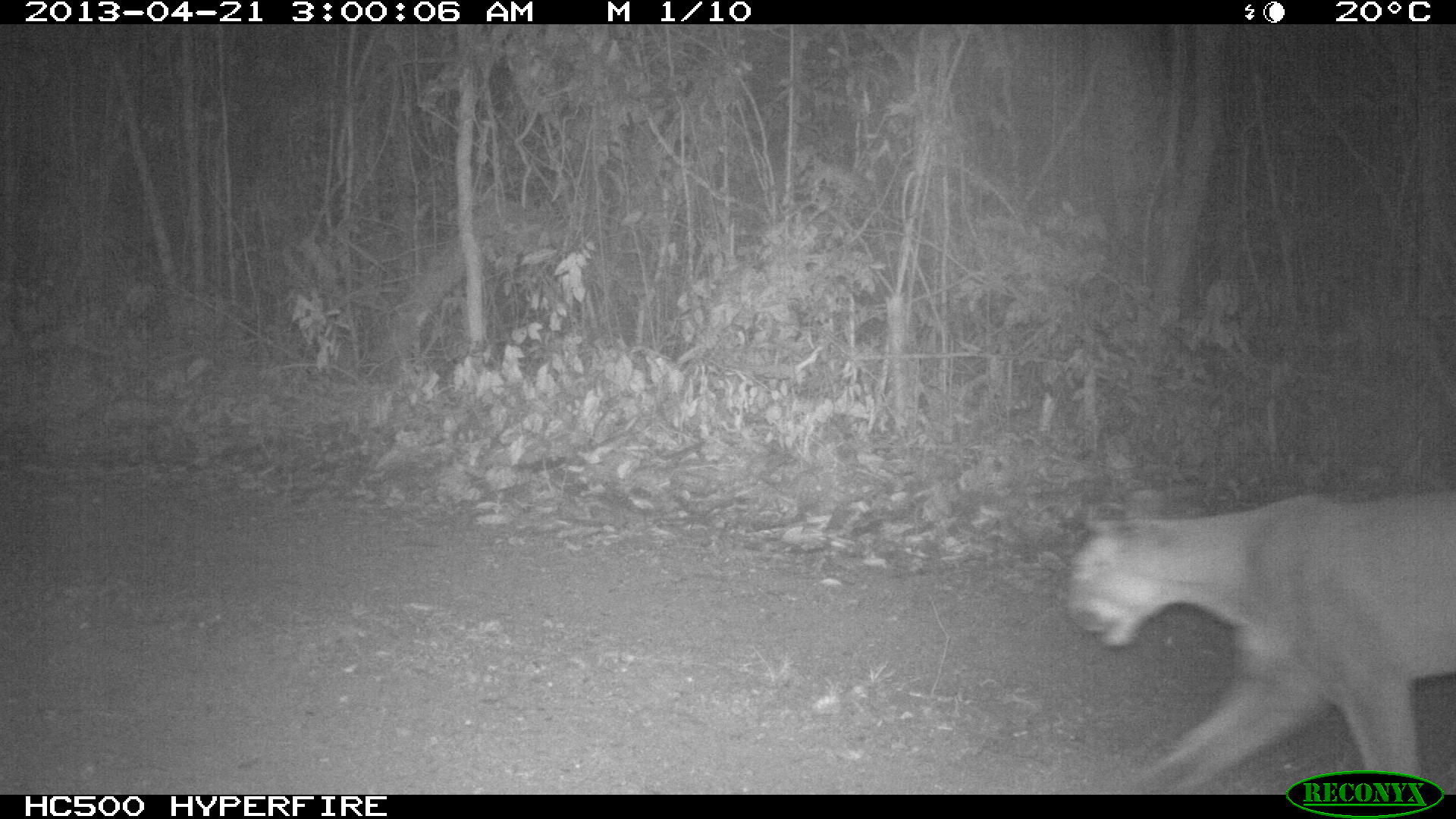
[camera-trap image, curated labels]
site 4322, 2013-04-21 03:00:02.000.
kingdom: Animalia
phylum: Chordata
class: Mammalia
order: Carnivora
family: Felidae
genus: Puma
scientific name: Puma concolor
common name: mountain lion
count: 1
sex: male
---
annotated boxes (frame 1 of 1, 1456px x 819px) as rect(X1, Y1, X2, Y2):
puma concolor: rect(1061, 491, 1456, 792)